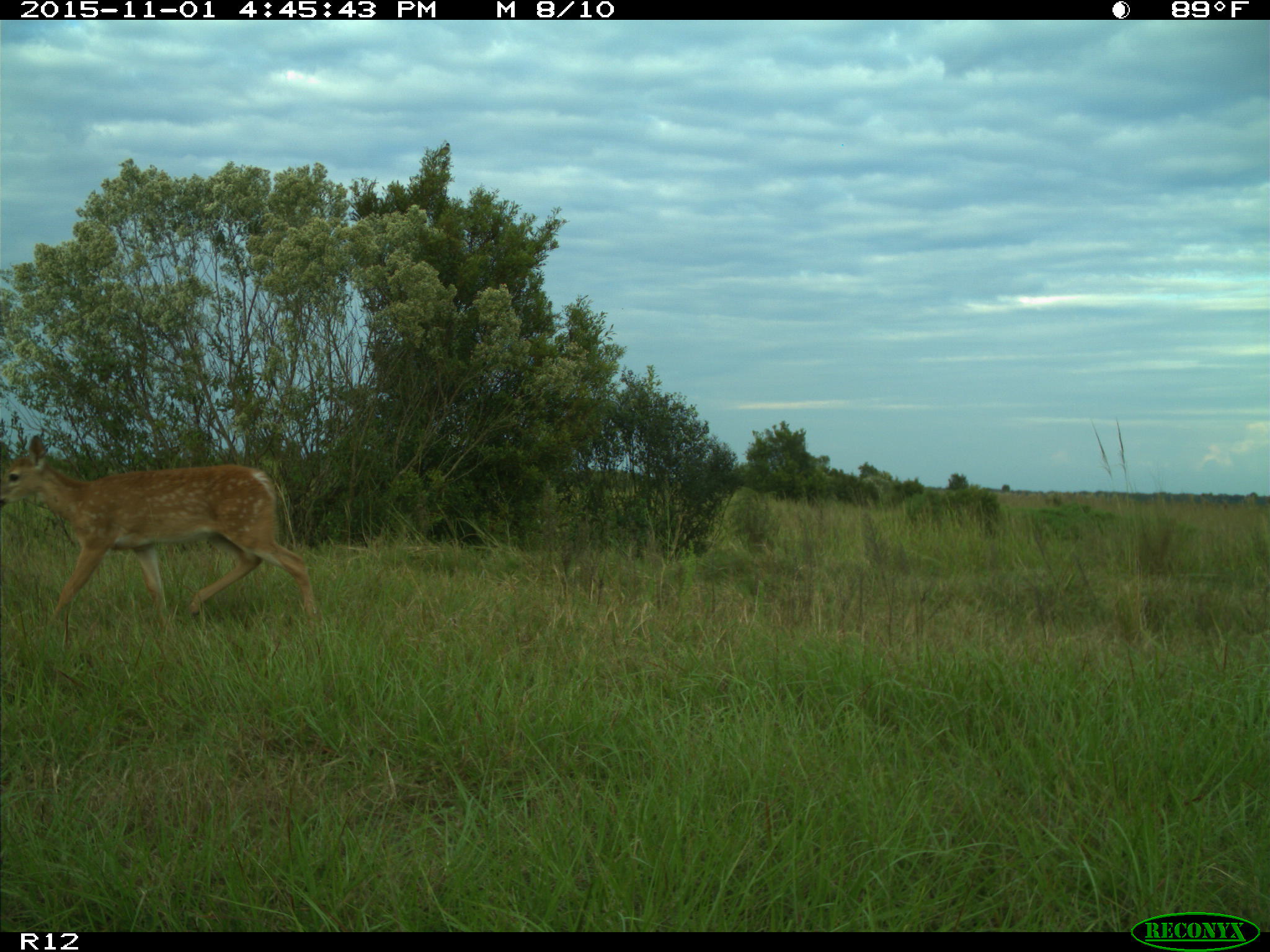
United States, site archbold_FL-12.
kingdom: Animalia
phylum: Chordata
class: Mammalia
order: Artiodactyla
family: Cervidae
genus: Odocoileus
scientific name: Odocoileus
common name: deer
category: unidentified deer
Unidentified deer (deer) (Odocoileus).